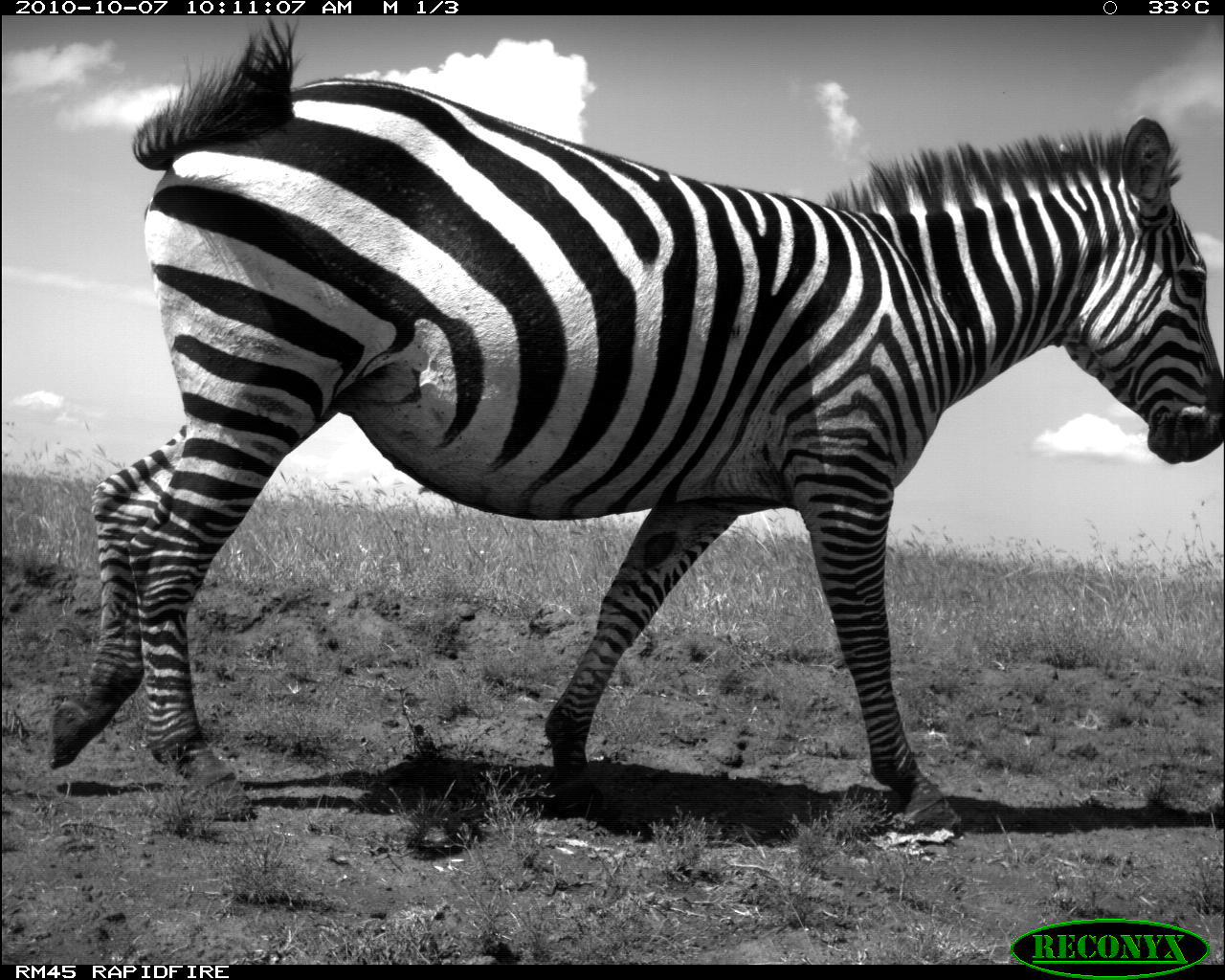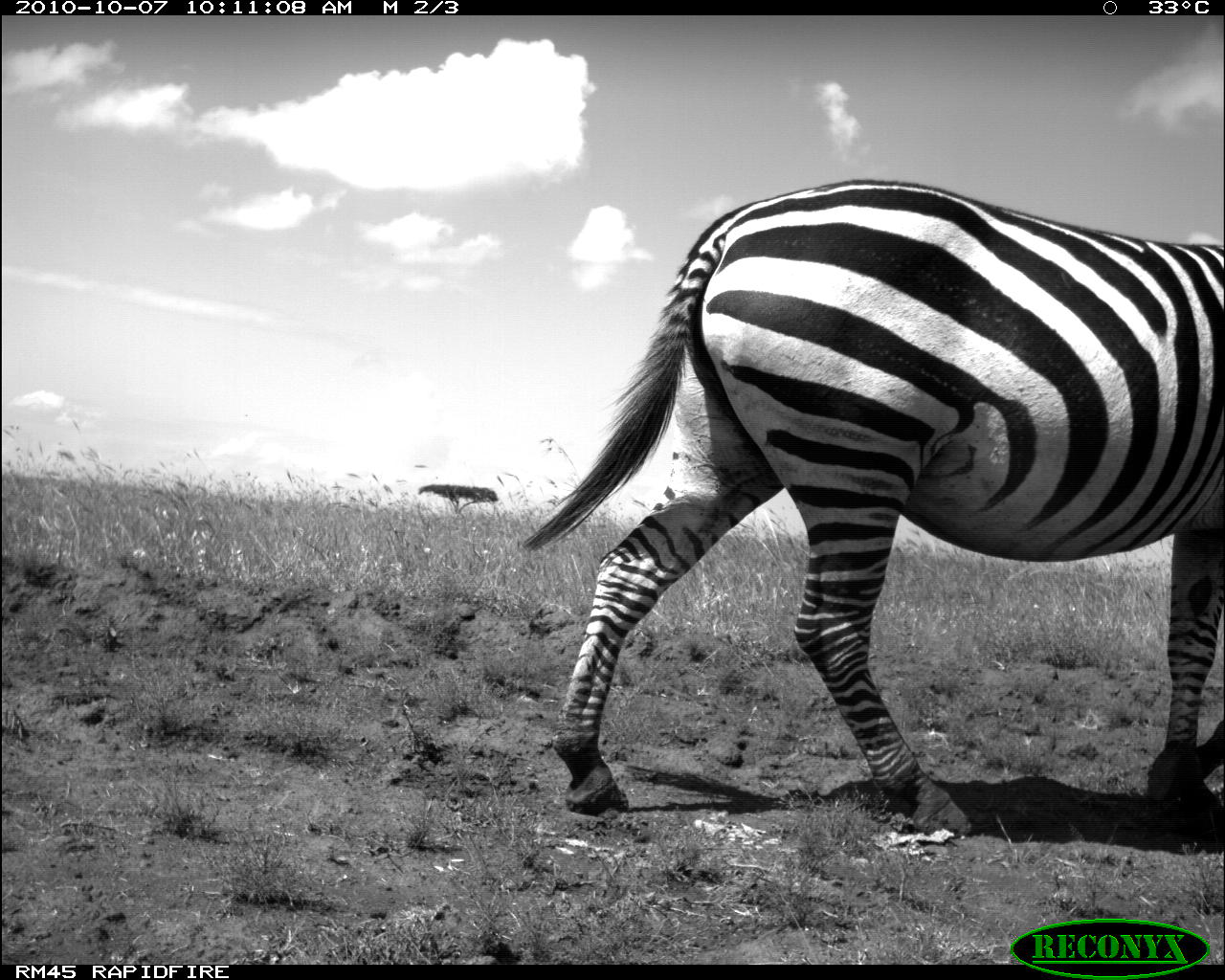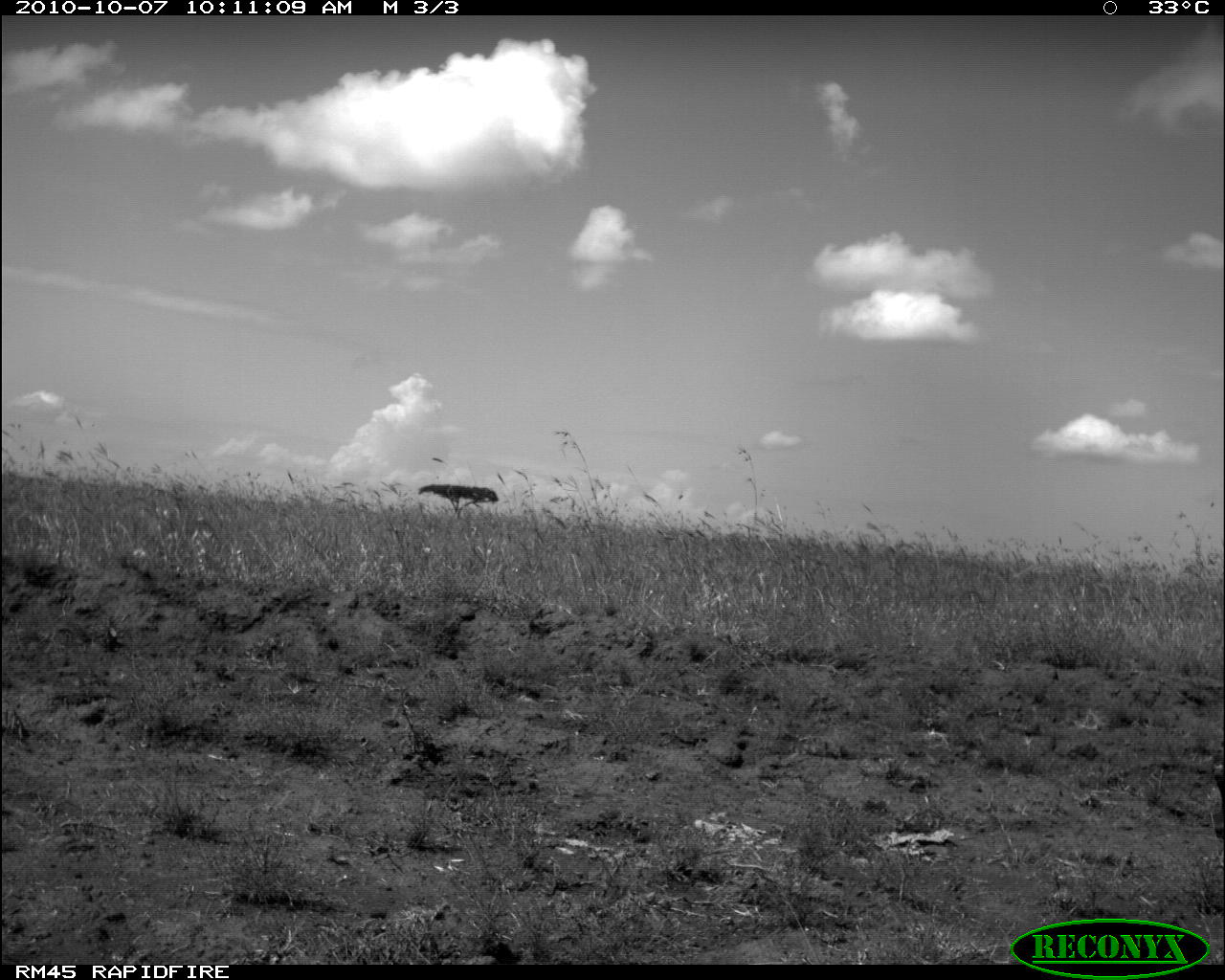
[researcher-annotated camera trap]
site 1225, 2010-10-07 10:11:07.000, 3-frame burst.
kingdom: Animalia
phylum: Chordata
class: Mammalia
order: Perissodactyla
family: Equidae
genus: Equus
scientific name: Equus quagga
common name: plains zebra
Equus quagga (plains zebra), count 1.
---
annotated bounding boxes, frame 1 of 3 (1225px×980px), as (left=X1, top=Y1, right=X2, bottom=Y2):
equus quagga: (left=49, top=15, right=1225, bottom=827)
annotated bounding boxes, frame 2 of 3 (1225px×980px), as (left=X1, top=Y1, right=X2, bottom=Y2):
equus quagga: (left=519, top=179, right=1225, bottom=834)